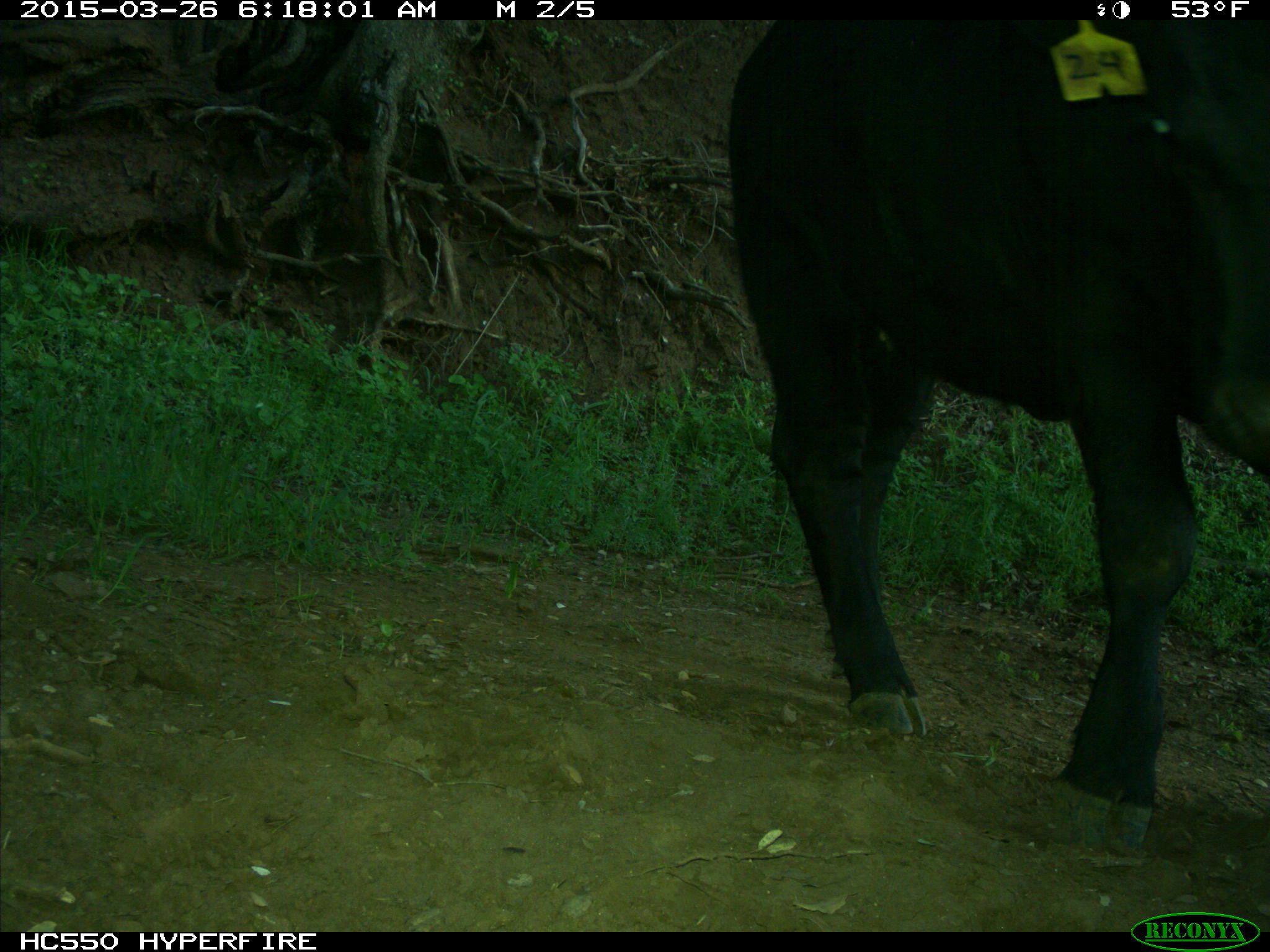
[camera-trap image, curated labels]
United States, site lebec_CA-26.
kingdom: Animalia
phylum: Chordata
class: Mammalia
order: Artiodactyla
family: Bovidae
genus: Bos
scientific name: Bos taurus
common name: domestic cow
Bos taurus (domestic cow).